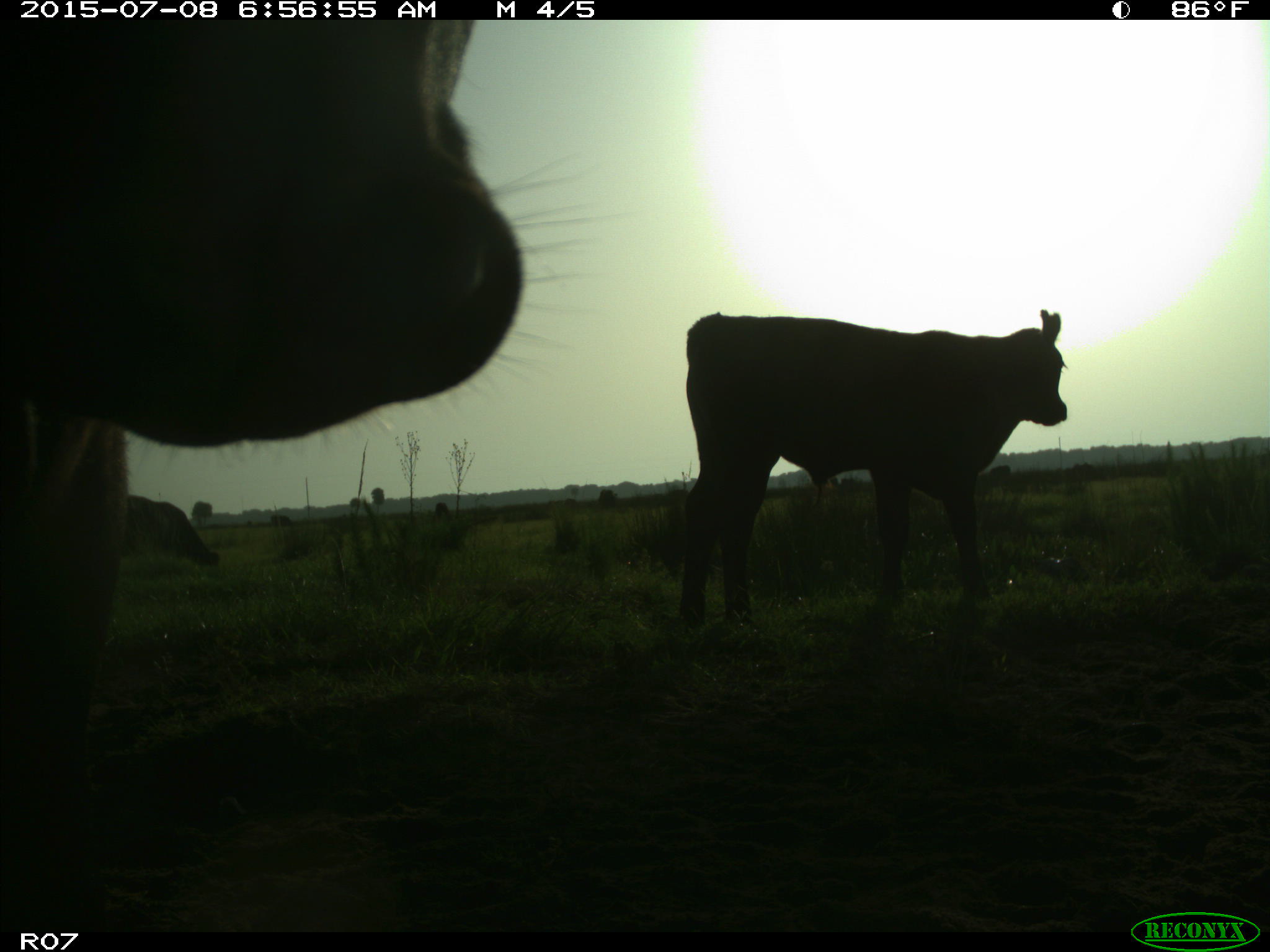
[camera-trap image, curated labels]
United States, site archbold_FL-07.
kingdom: Animalia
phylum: Chordata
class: Mammalia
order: Artiodactyla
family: Bovidae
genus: Bos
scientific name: Bos taurus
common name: domestic cow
Bos taurus (domestic cow).